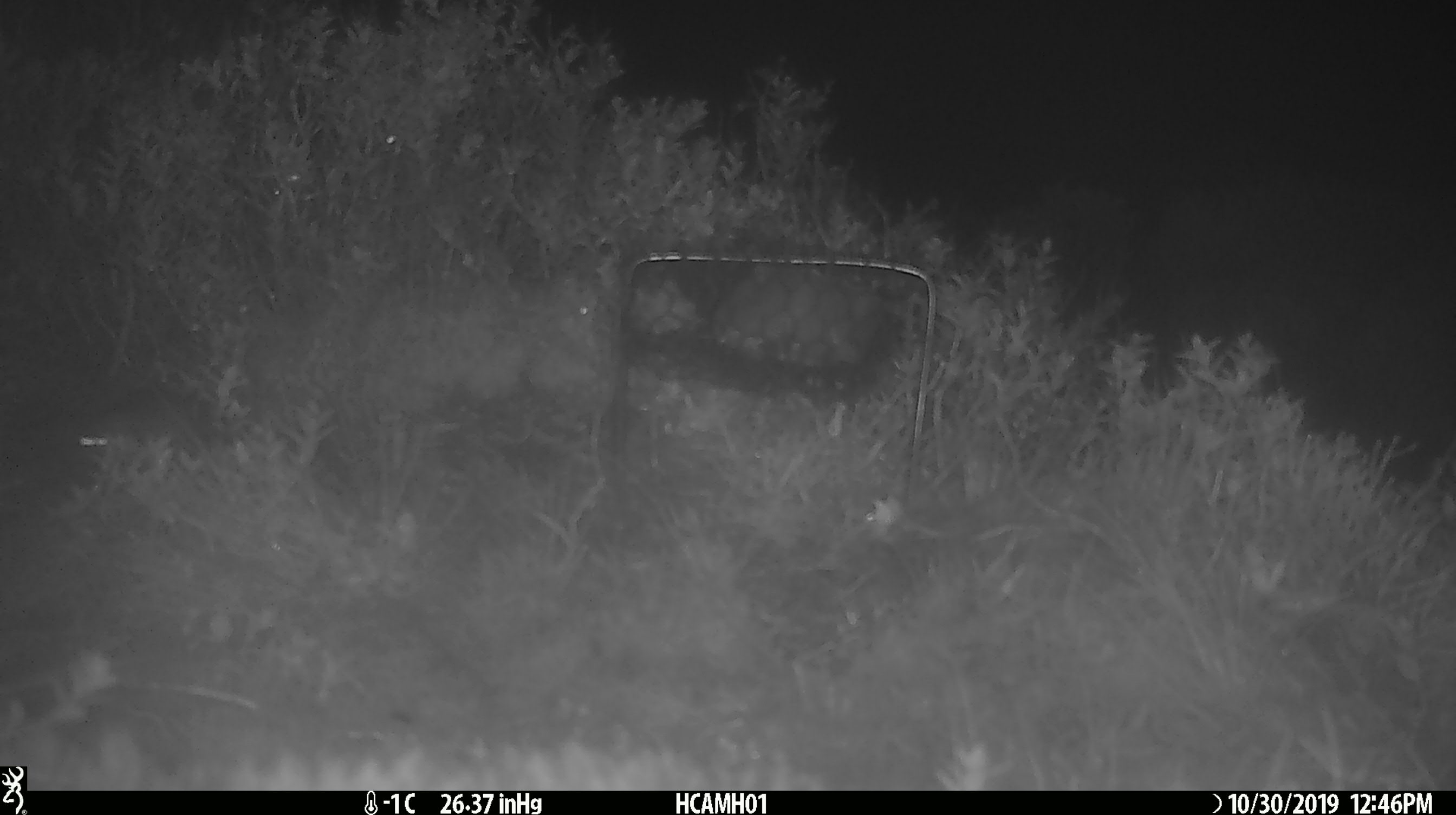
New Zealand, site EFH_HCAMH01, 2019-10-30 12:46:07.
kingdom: Animalia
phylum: Chordata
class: Mammalia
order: Rodentia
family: Muridae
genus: Mus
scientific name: Mus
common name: mouse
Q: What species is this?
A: Mouse (Mus).